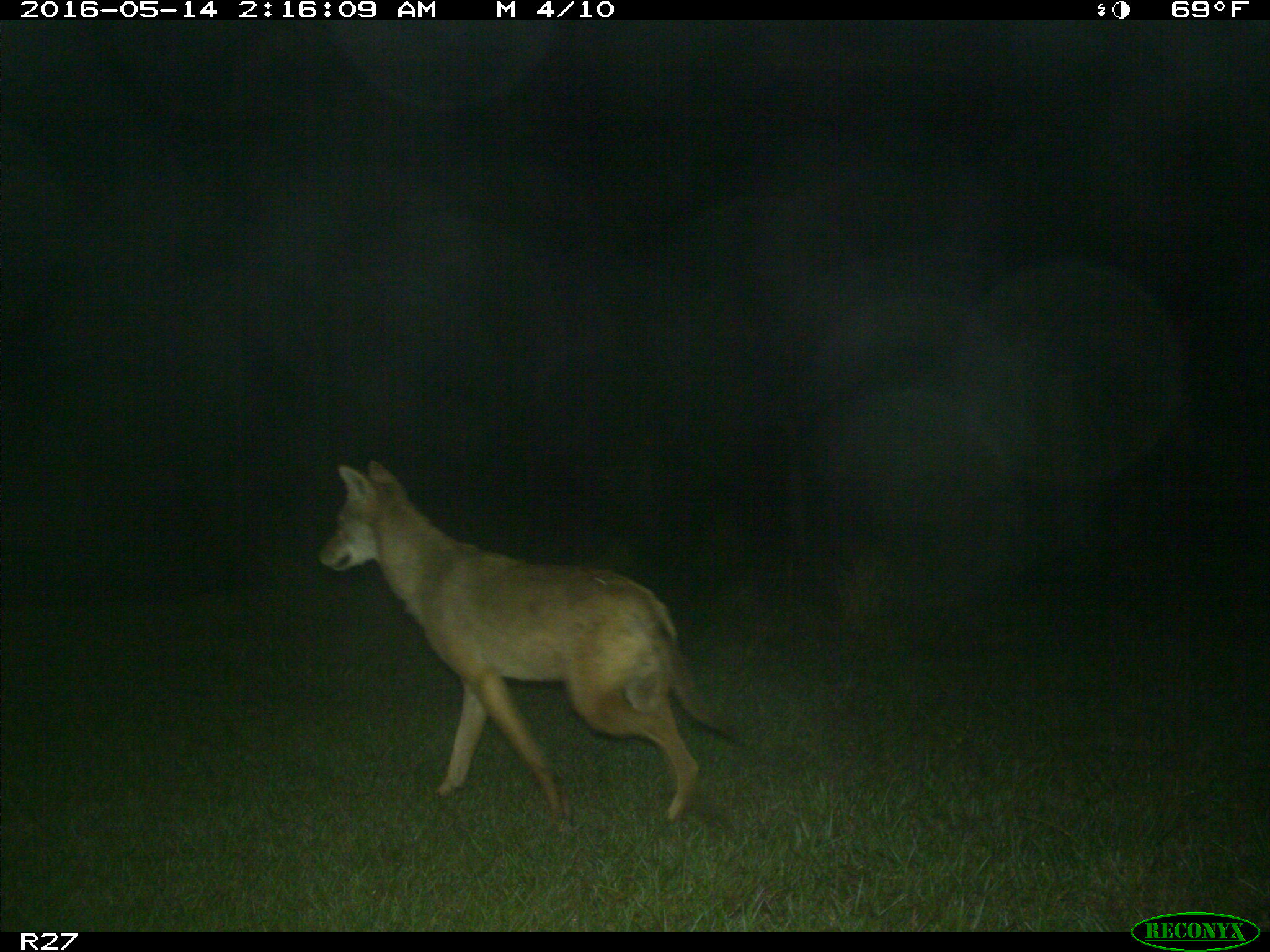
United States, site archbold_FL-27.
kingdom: Animalia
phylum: Chordata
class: Mammalia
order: Carnivora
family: Canidae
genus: Canis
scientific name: Canis latrans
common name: coyote